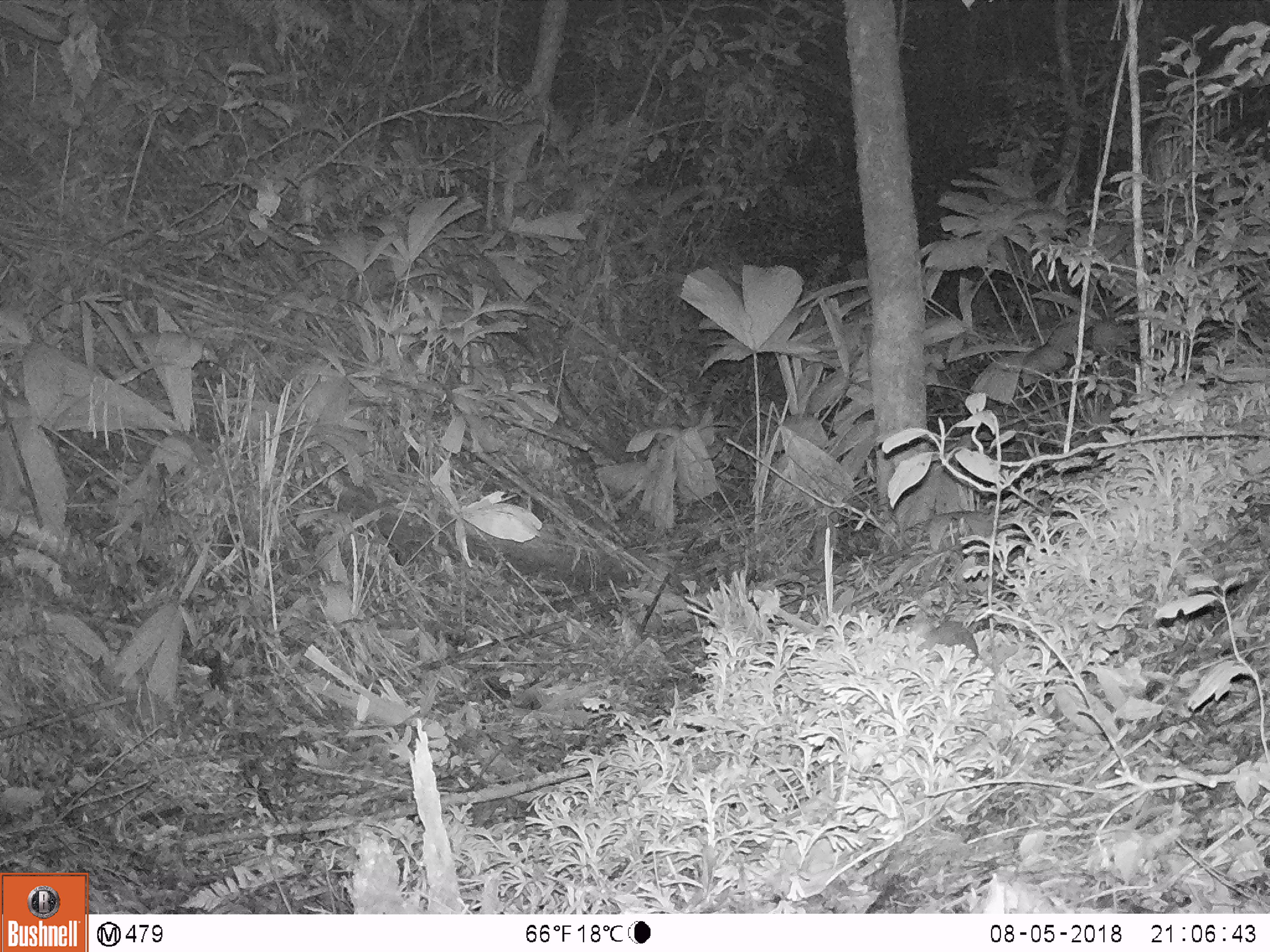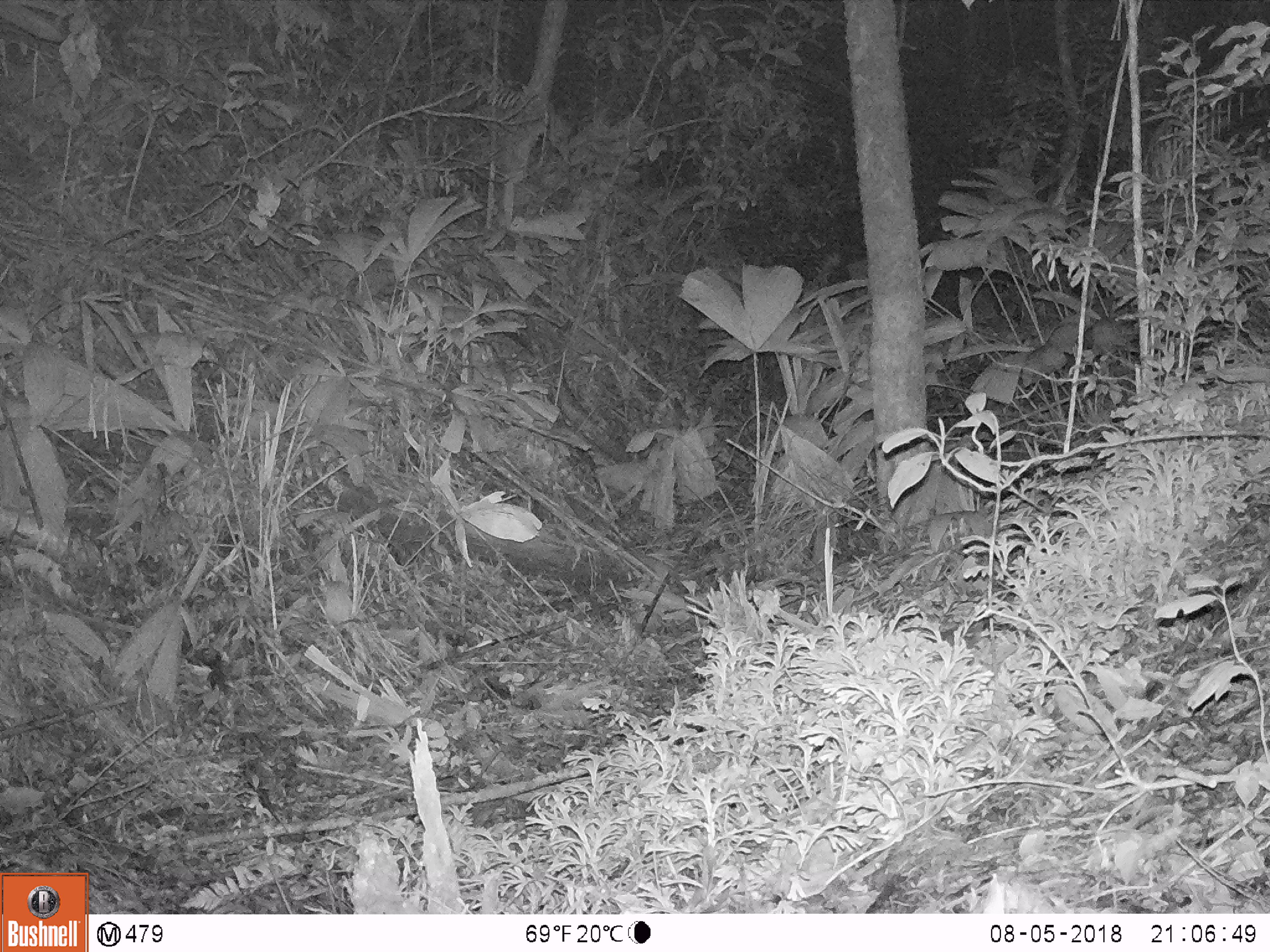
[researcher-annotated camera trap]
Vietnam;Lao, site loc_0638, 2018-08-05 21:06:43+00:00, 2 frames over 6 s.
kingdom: Animalia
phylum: Chordata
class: Mammalia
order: Rodentia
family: Muridae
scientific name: Muridae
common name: old-world mice and rats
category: unidentified murid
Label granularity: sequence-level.